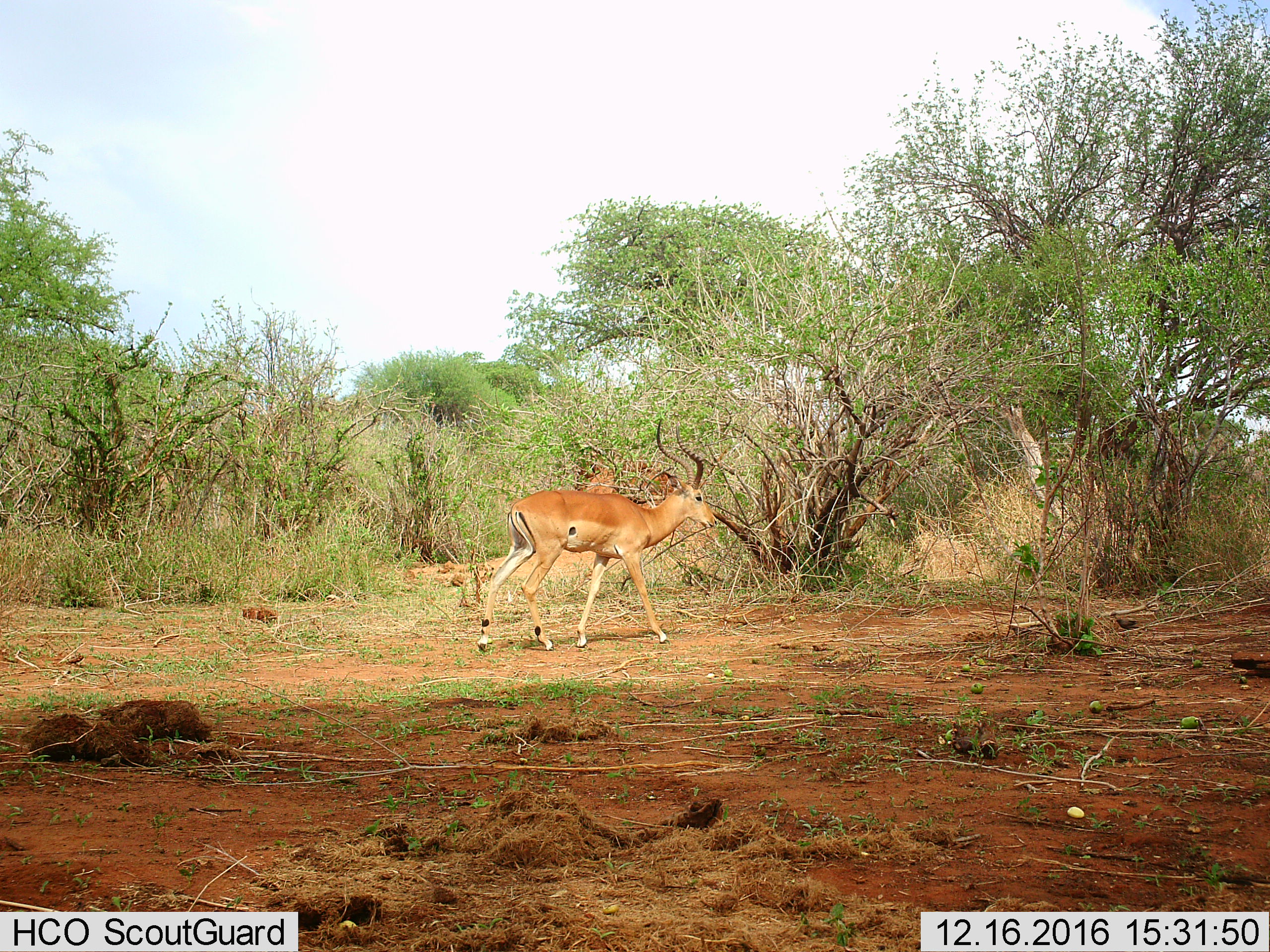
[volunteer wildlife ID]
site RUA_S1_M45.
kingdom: Animalia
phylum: Chordata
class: Mammalia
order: Artiodactyla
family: Bovidae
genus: Aepyceros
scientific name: Aepyceros melampus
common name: impala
Impala (Aepyceros melampus), count 1. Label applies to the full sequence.